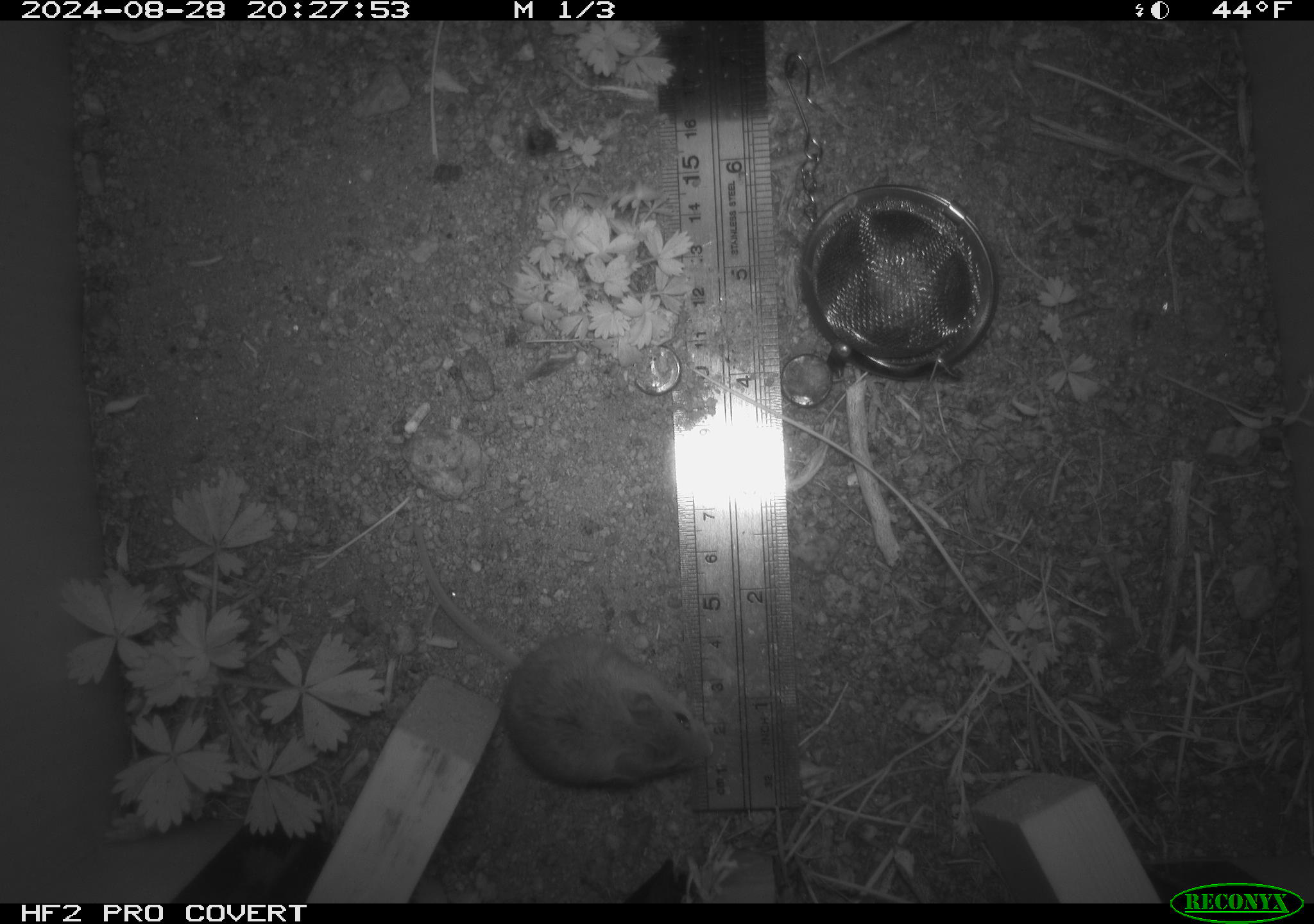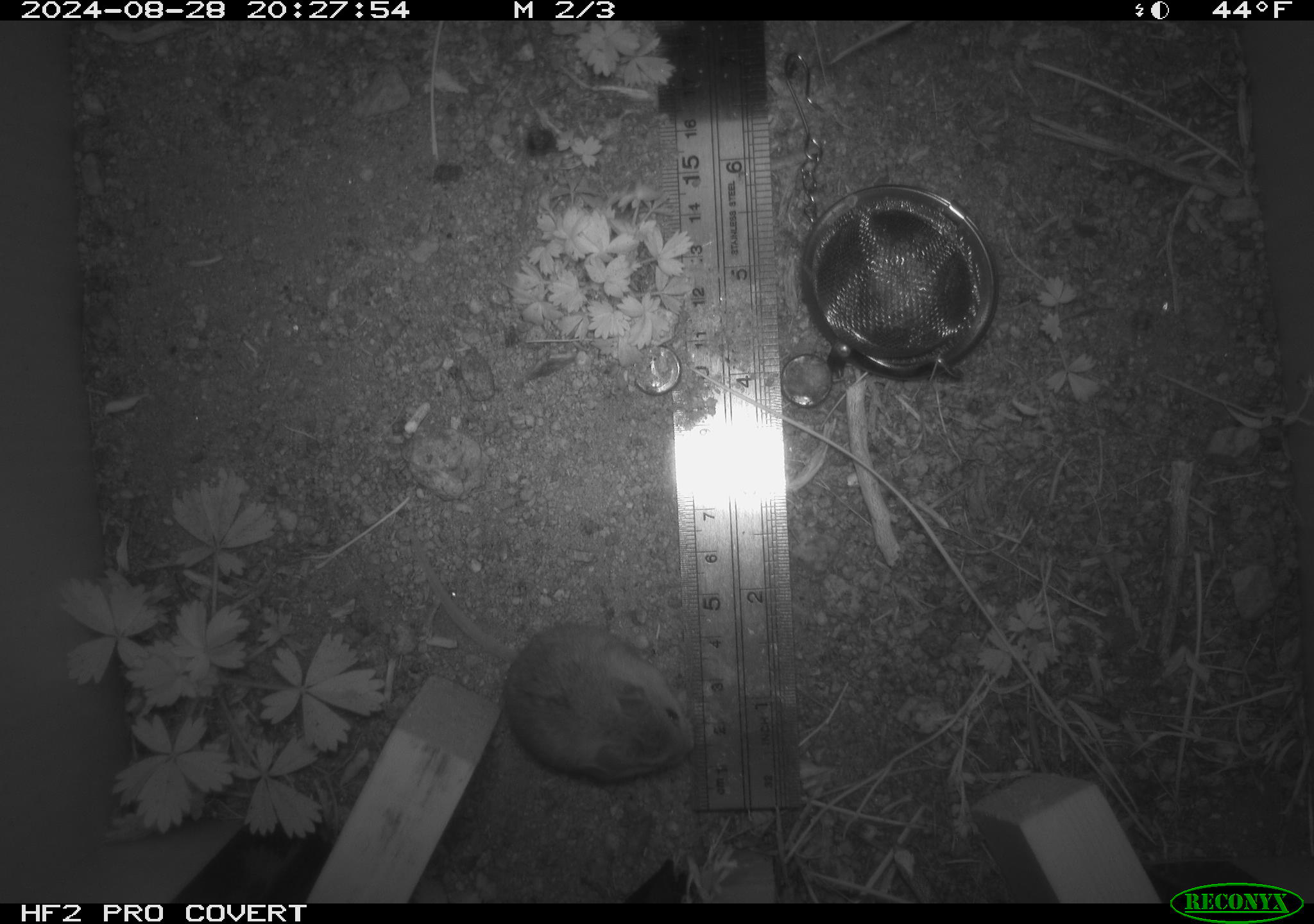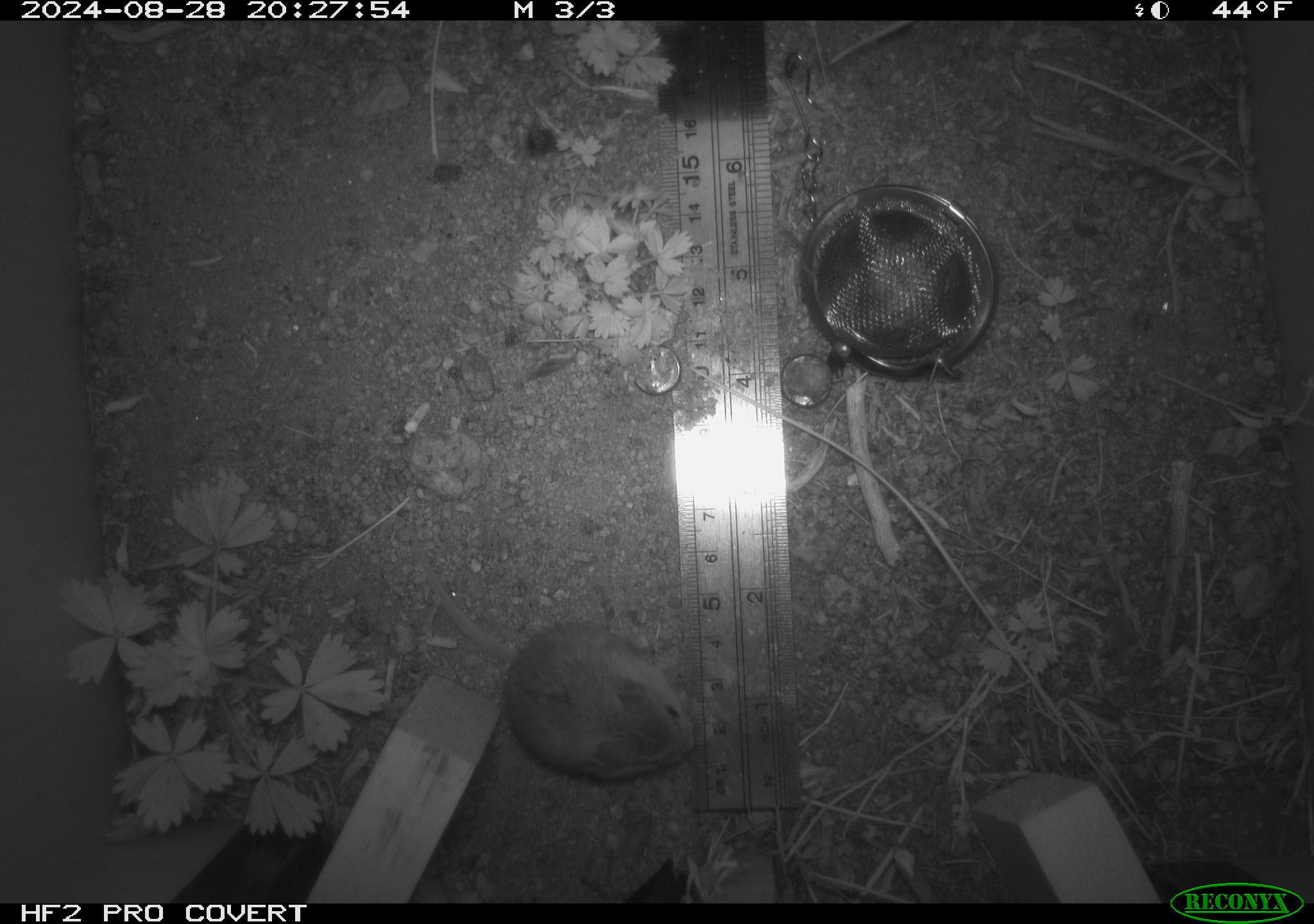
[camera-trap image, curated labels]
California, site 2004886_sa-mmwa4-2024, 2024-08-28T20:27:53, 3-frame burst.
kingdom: Animalia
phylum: Chordata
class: Mammalia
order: Rodentia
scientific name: Rodentia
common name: mouse species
Mouse species (Rodentia).